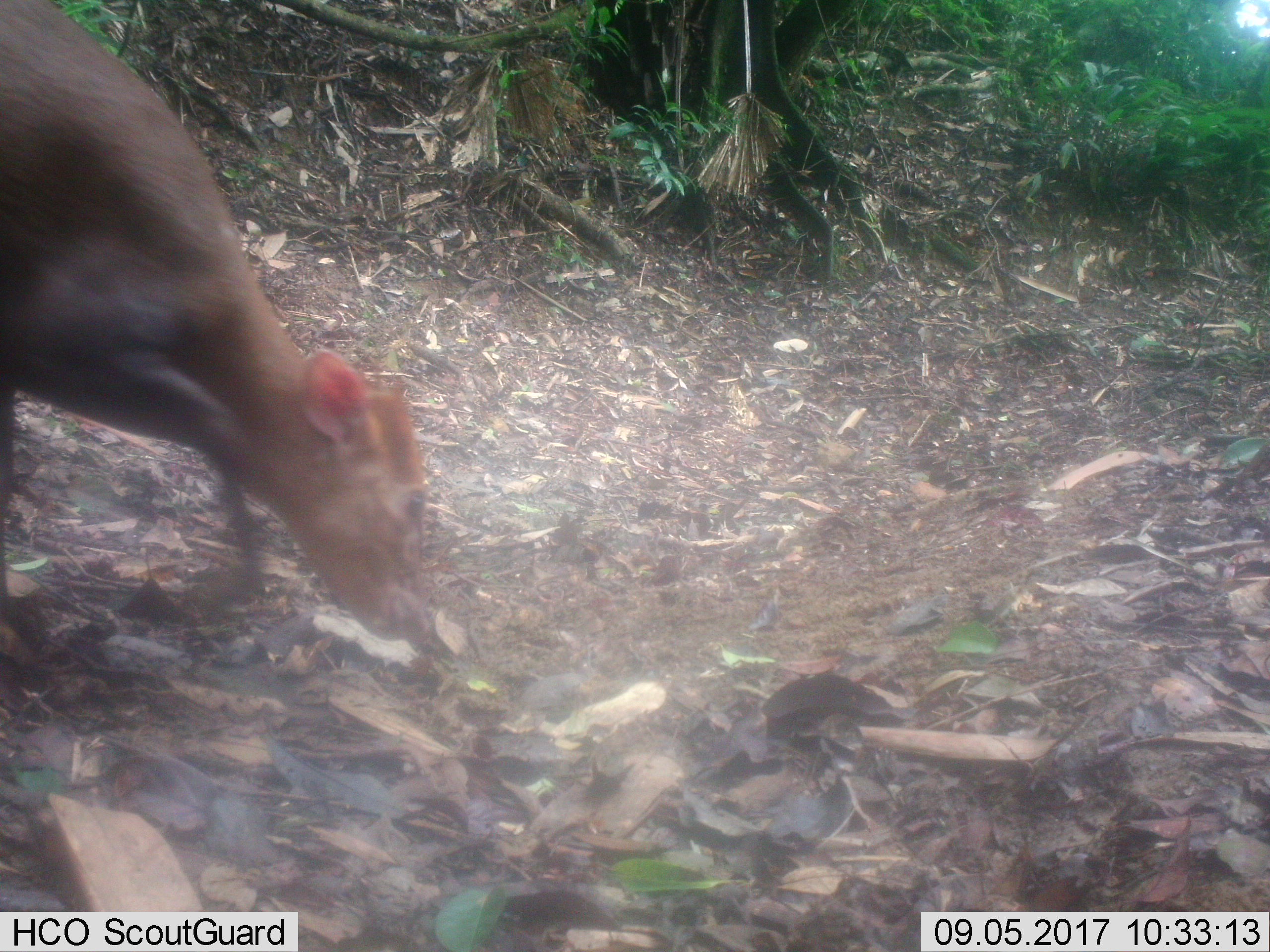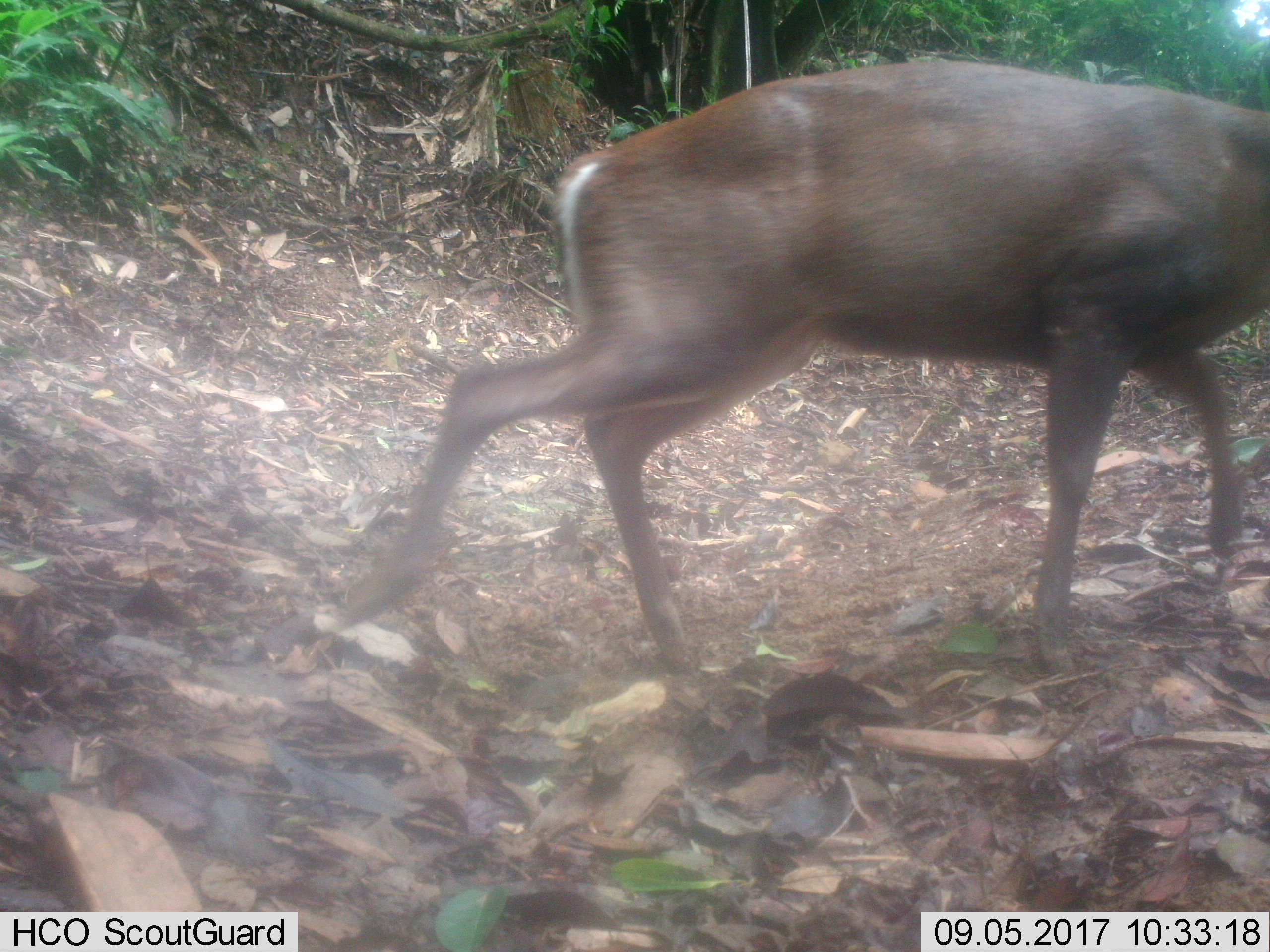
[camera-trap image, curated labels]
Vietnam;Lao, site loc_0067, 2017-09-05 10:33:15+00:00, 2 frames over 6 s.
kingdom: Animalia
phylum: Chordata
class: Mammalia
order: Artiodactyla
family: Cervidae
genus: Muntiacus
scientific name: Muntiacus rooseveltorum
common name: roosevelt's muntjac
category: roosevelts muntjac group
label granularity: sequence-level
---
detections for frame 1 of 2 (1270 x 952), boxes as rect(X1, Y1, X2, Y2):
roosevelts muntjac group: rect(0, 0, 433, 640)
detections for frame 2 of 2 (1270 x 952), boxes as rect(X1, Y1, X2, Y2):
roosevelts muntjac group: rect(339, 59, 1270, 672)